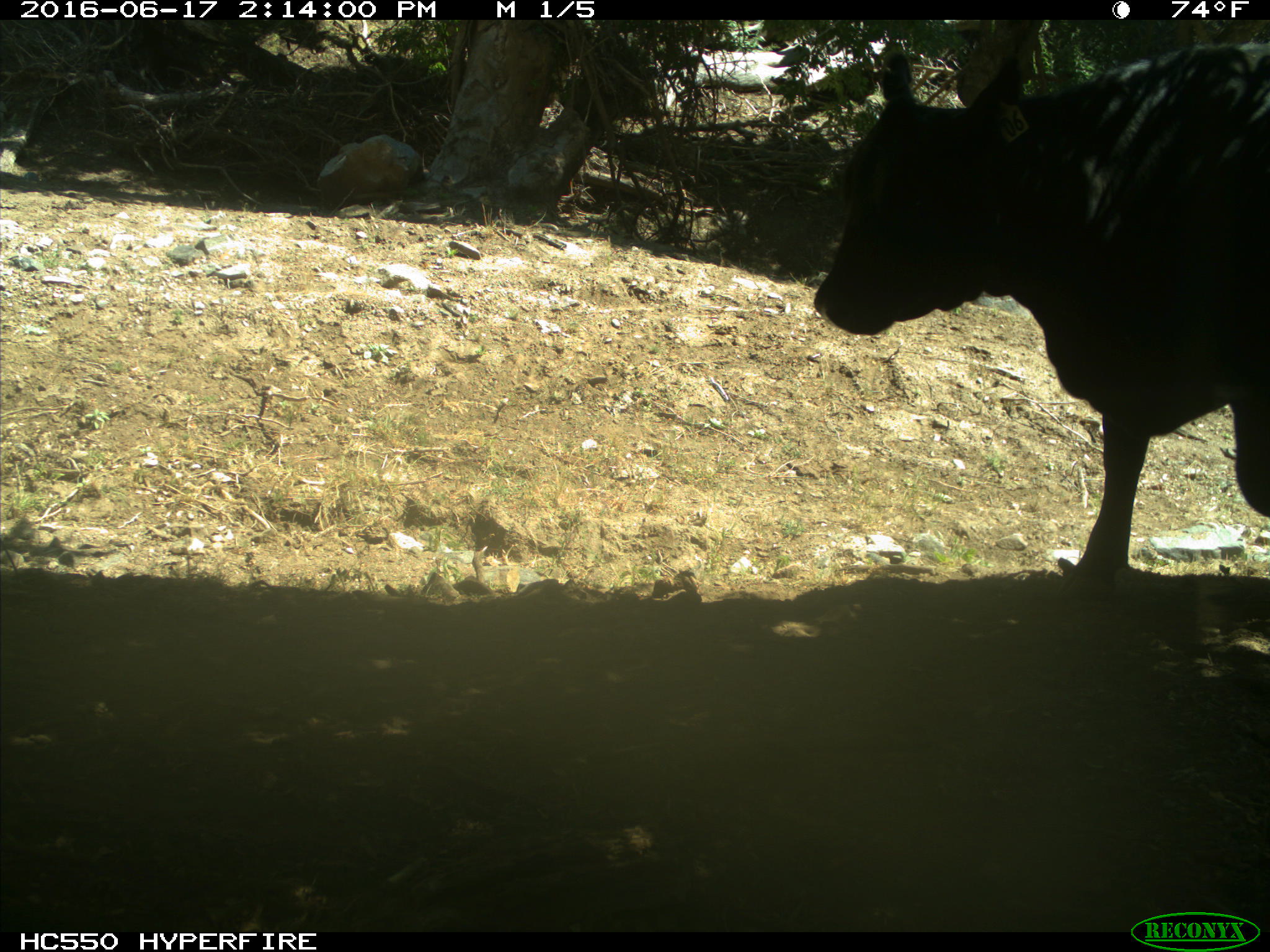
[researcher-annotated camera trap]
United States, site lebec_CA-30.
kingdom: Animalia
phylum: Chordata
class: Mammalia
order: Artiodactyla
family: Bovidae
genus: Bos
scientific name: Bos taurus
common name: domestic cow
Bos taurus (domestic cow).